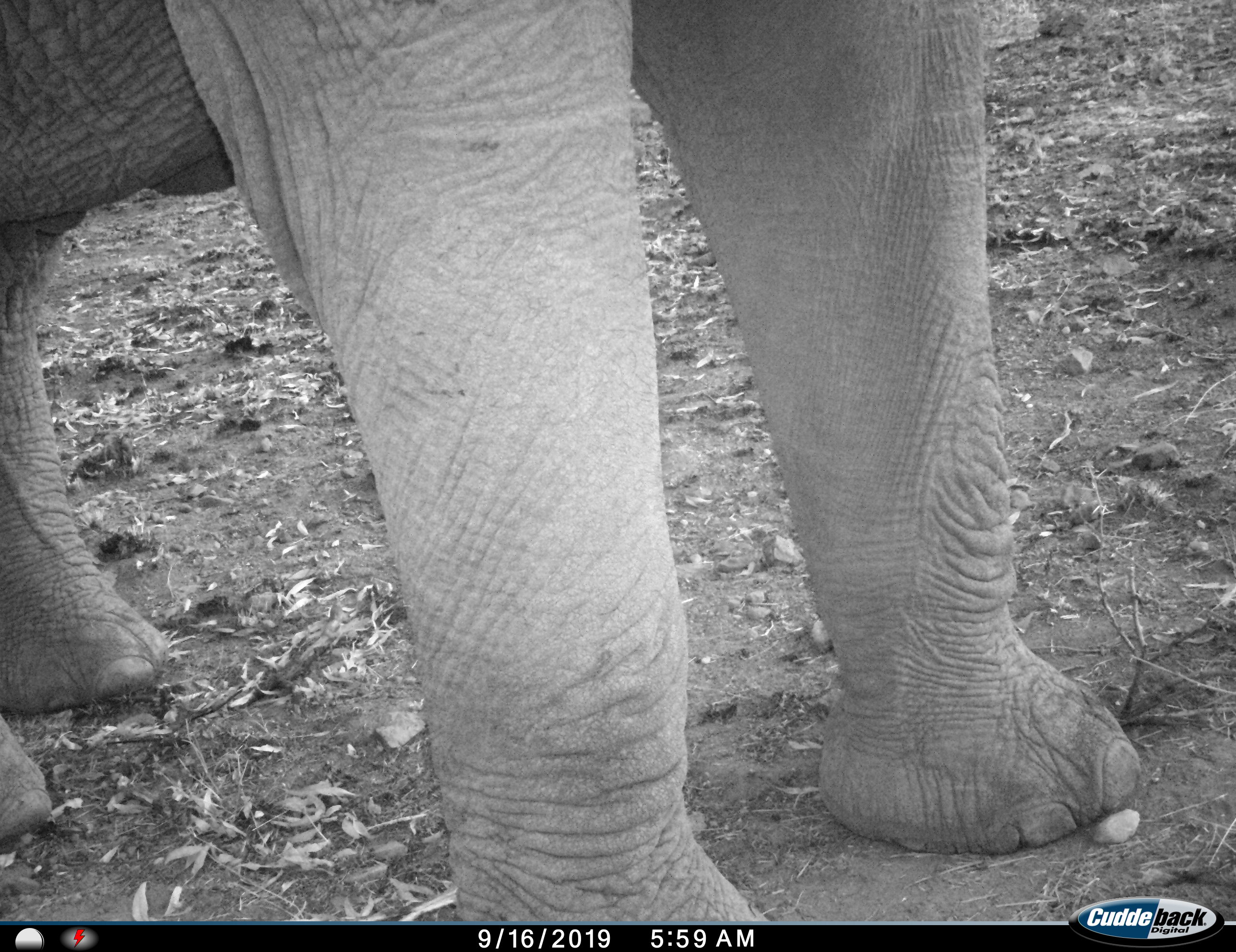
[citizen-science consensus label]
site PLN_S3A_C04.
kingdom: Animalia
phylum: Chordata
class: Mammalia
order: Proboscidea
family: Elephantidae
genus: Loxodonta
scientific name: Loxodonta africana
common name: african bush elephant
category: elephant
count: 1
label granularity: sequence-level